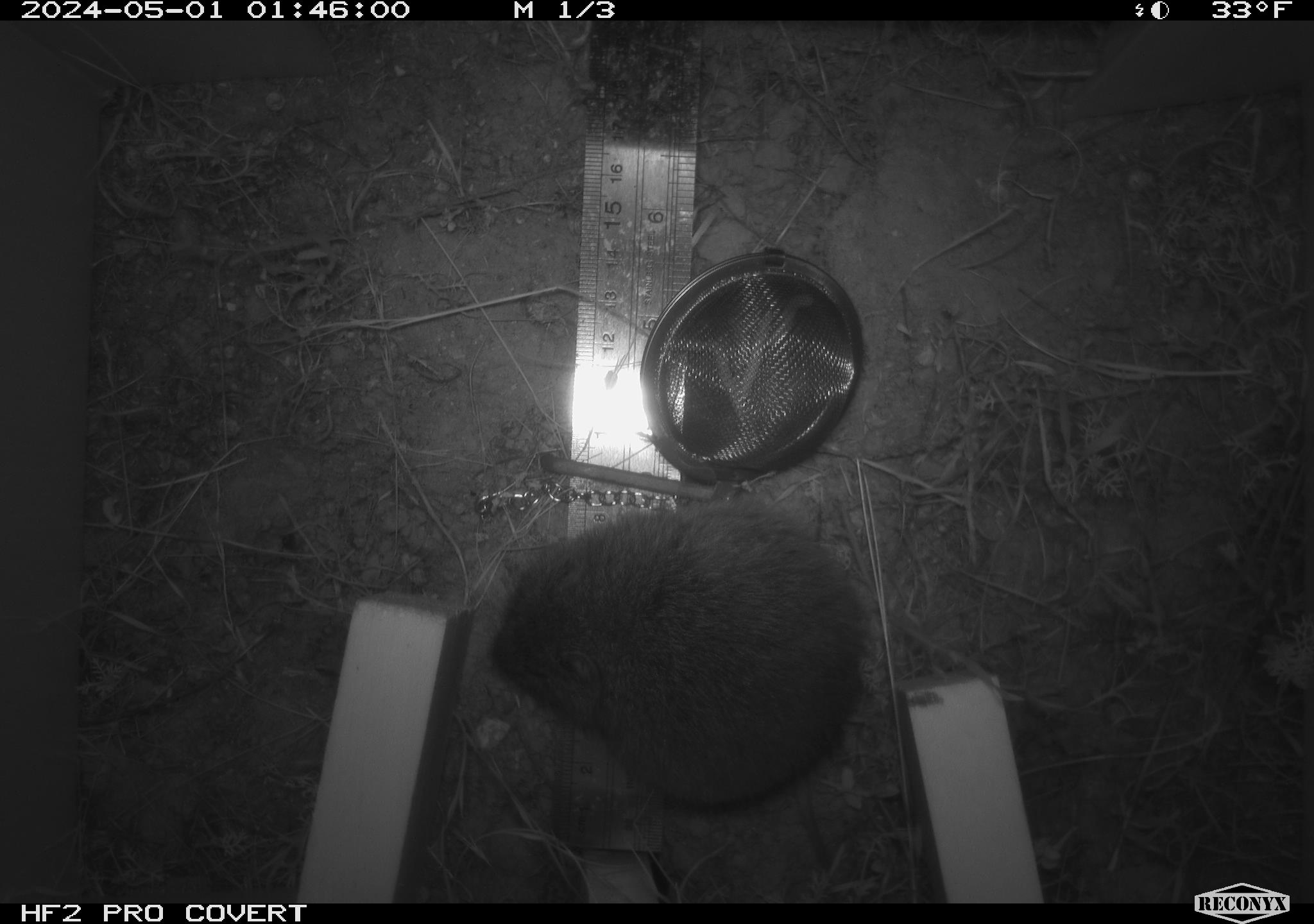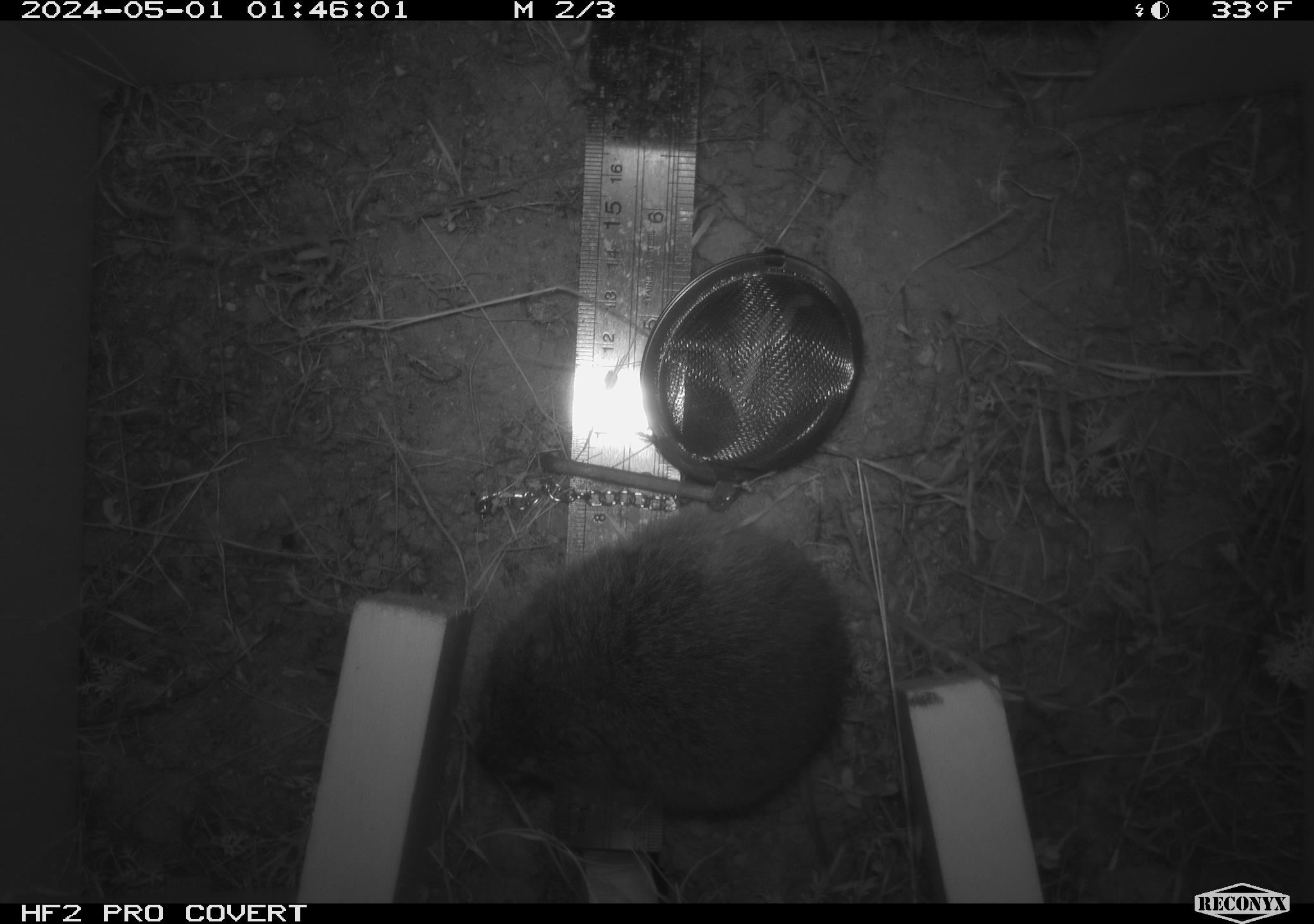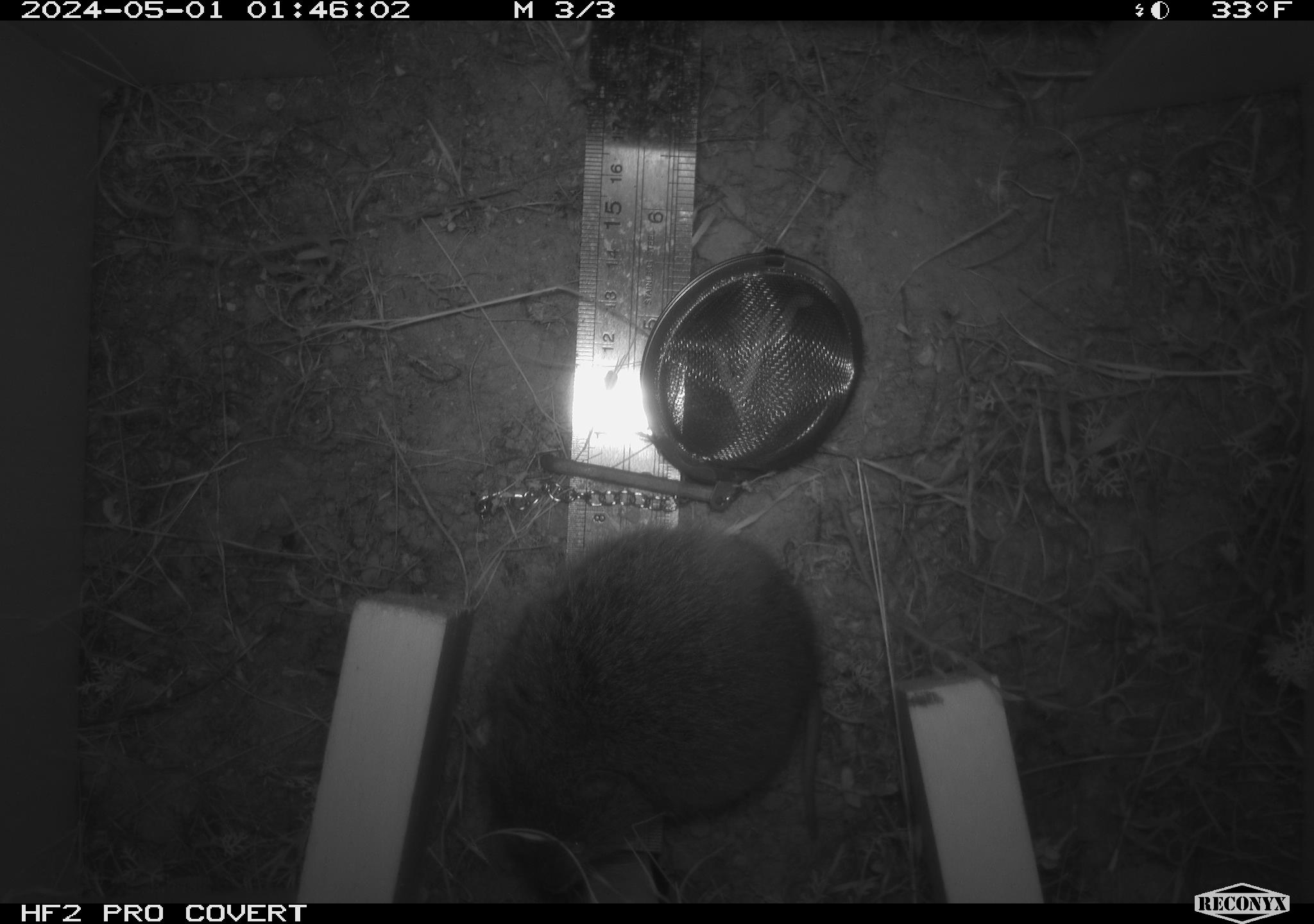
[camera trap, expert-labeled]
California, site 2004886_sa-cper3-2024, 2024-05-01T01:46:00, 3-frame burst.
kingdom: Animalia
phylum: Chordata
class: Mammalia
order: Rodentia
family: Cricetidae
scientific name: Arvicolinae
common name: voles, lemmings, and muskrats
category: arvicolinae subfamily